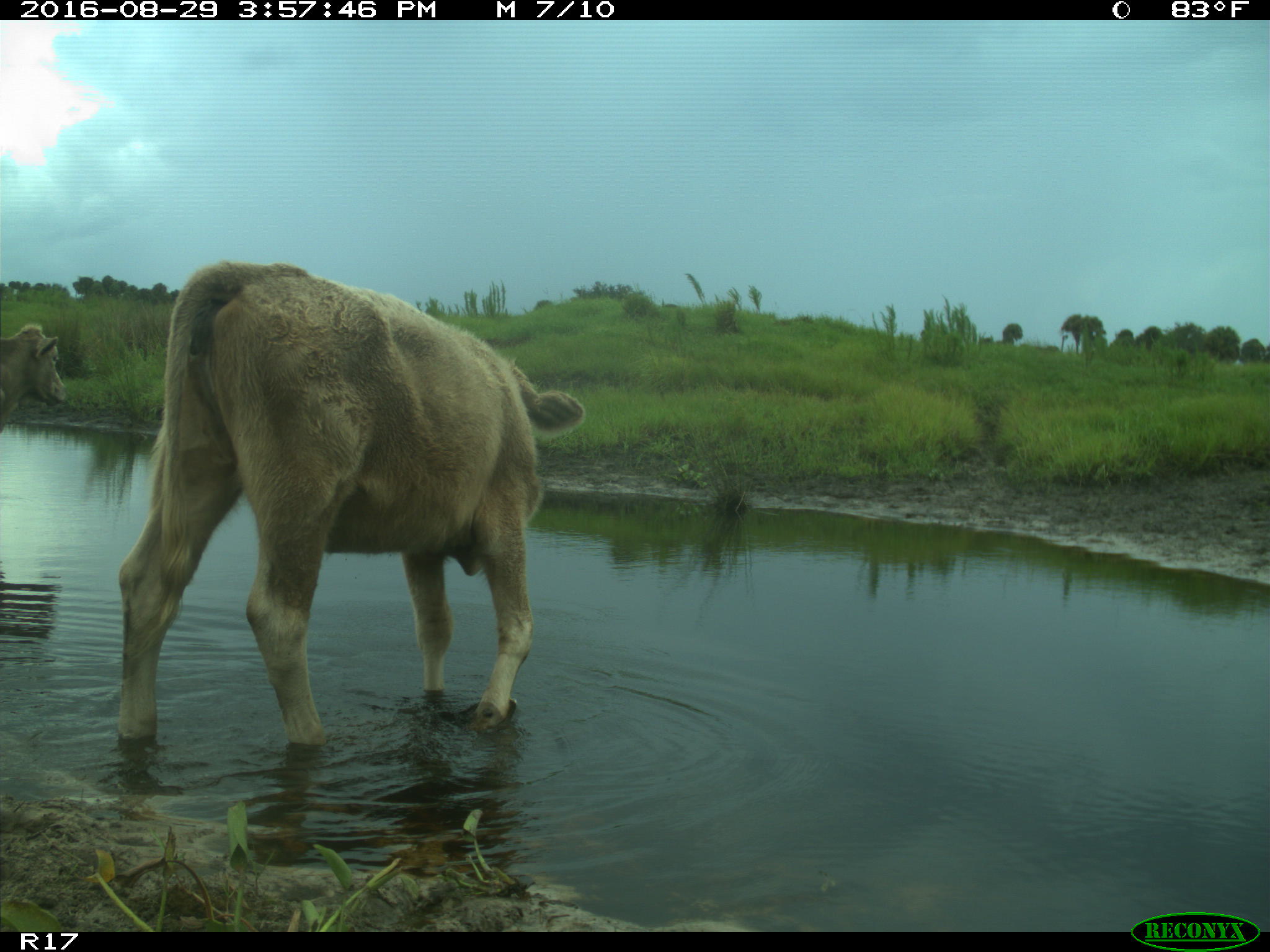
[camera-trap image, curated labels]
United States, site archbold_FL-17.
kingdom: Animalia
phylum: Chordata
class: Mammalia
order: Artiodactyla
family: Bovidae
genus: Bos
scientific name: Bos taurus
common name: domestic cow